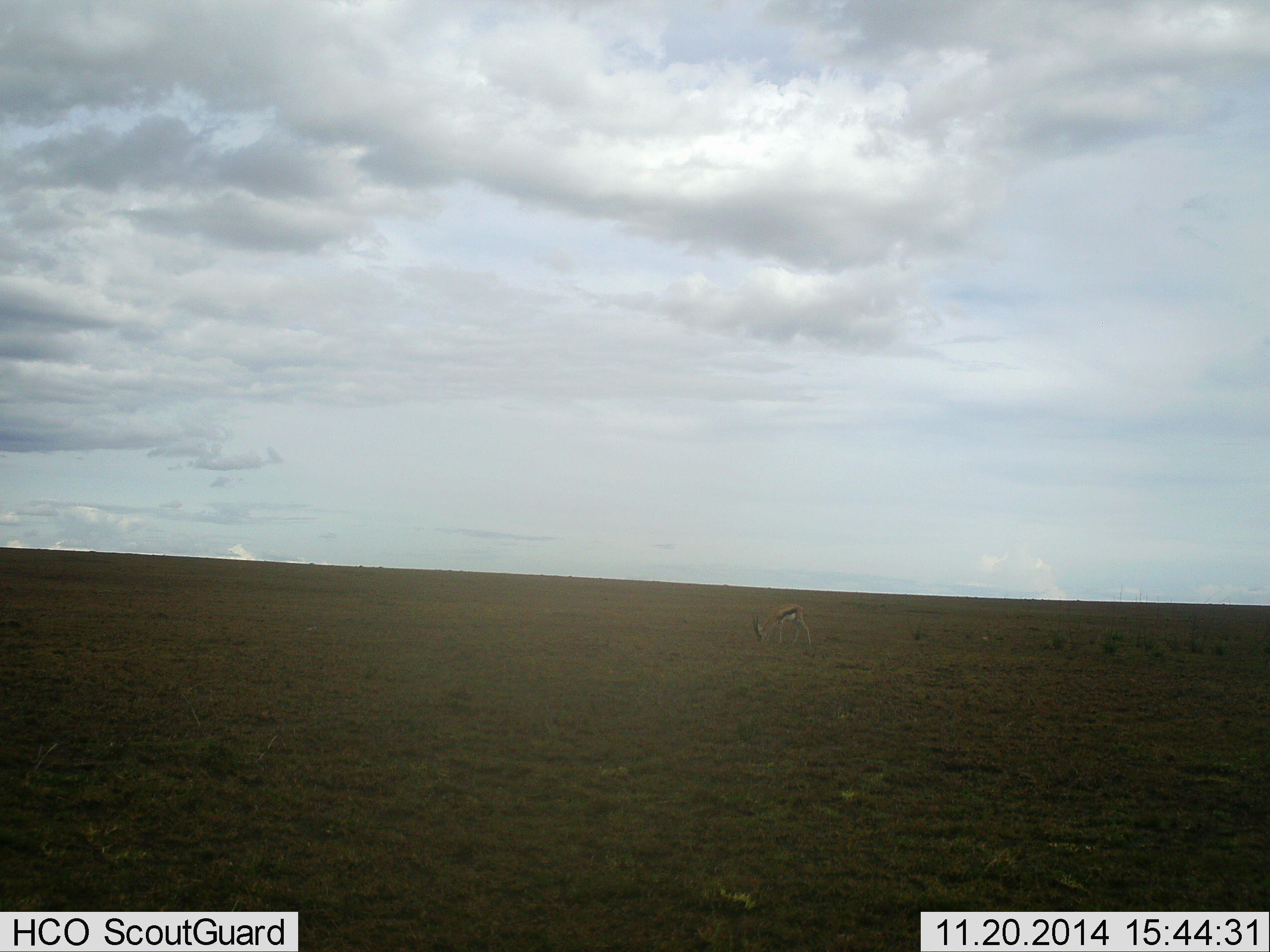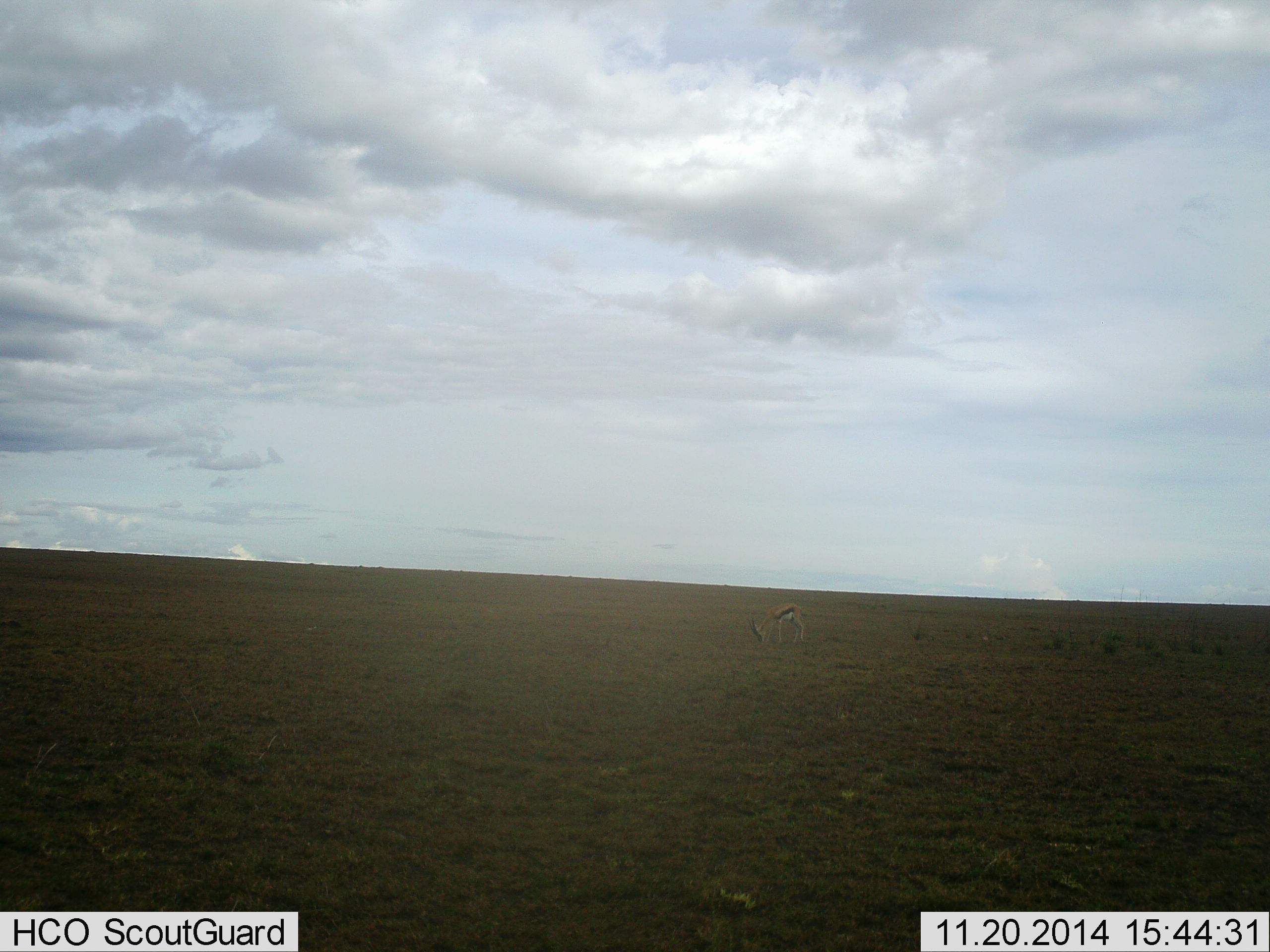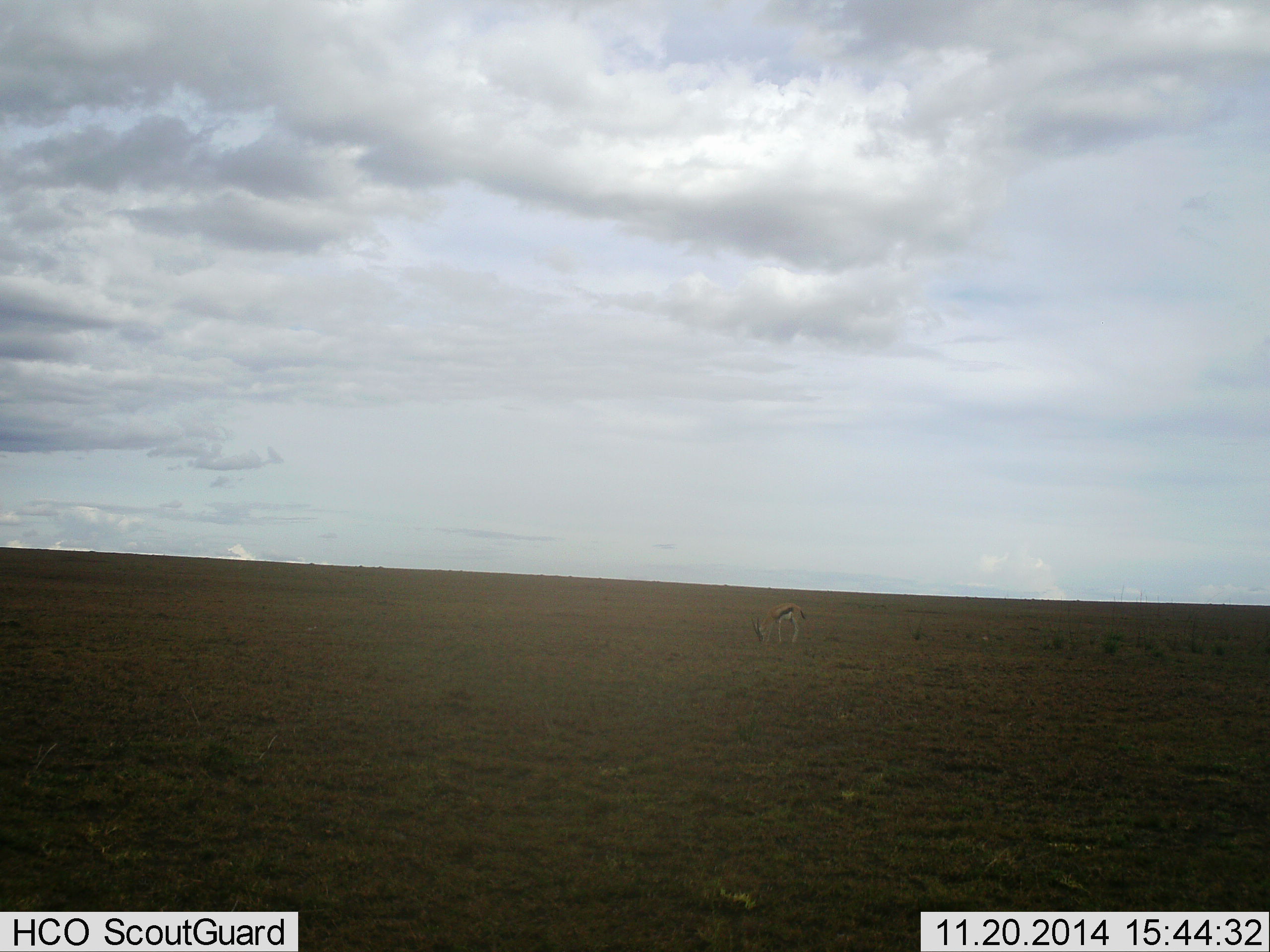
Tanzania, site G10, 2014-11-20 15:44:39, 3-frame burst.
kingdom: Animalia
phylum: Chordata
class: Mammalia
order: Artiodactyla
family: Bovidae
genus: Eudorcas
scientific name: Eudorcas thomsonii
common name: thomson's gazelle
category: gazellethomsons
Gazellethomsons (thomson's gazelle) (Eudorcas thomsonii), count 1. Behavior (volunteer vote fractions): standing 30%, resting 10%, moving 10%, interacting 0%. Young present (vote fraction): 0%. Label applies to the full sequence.